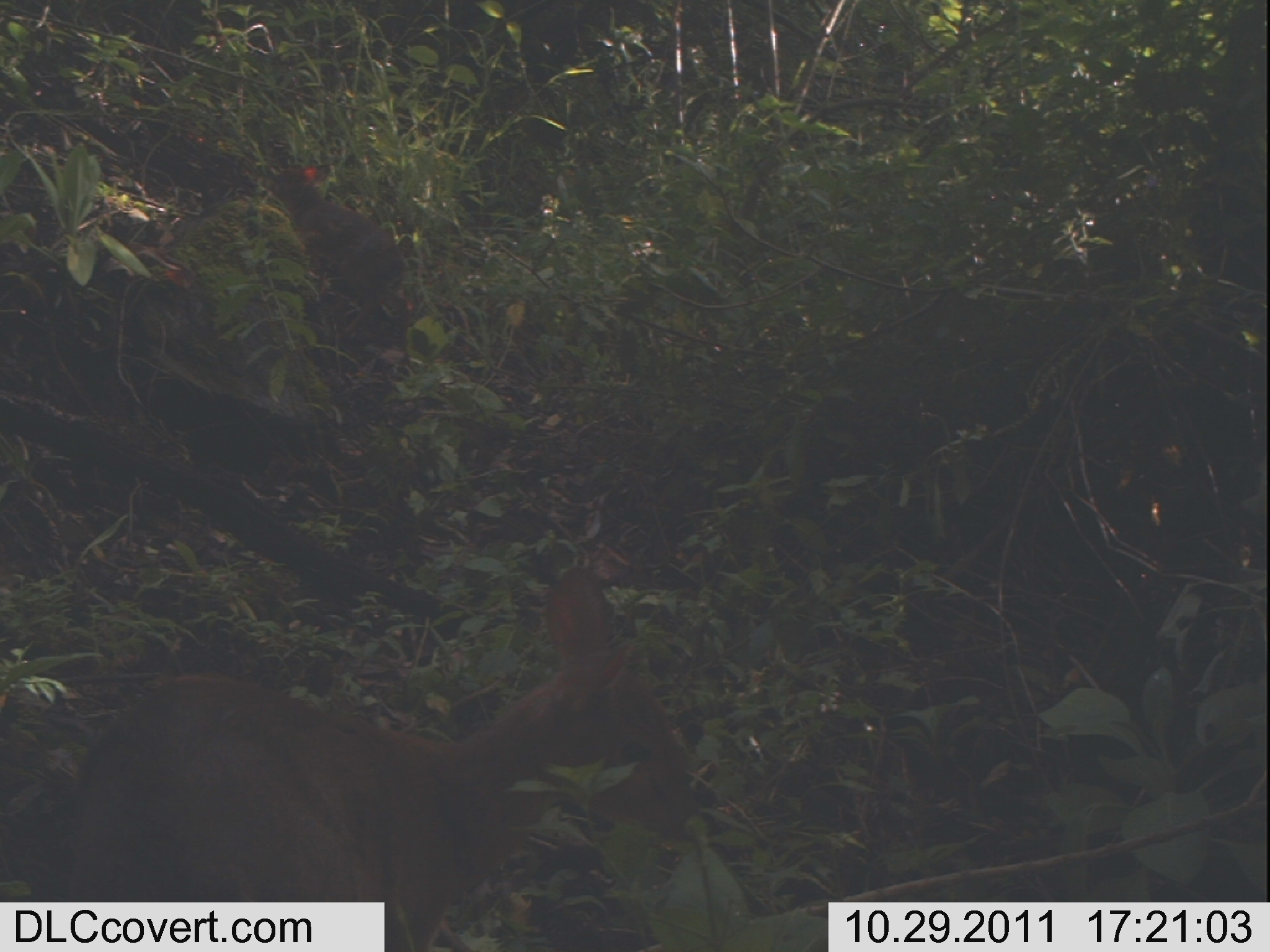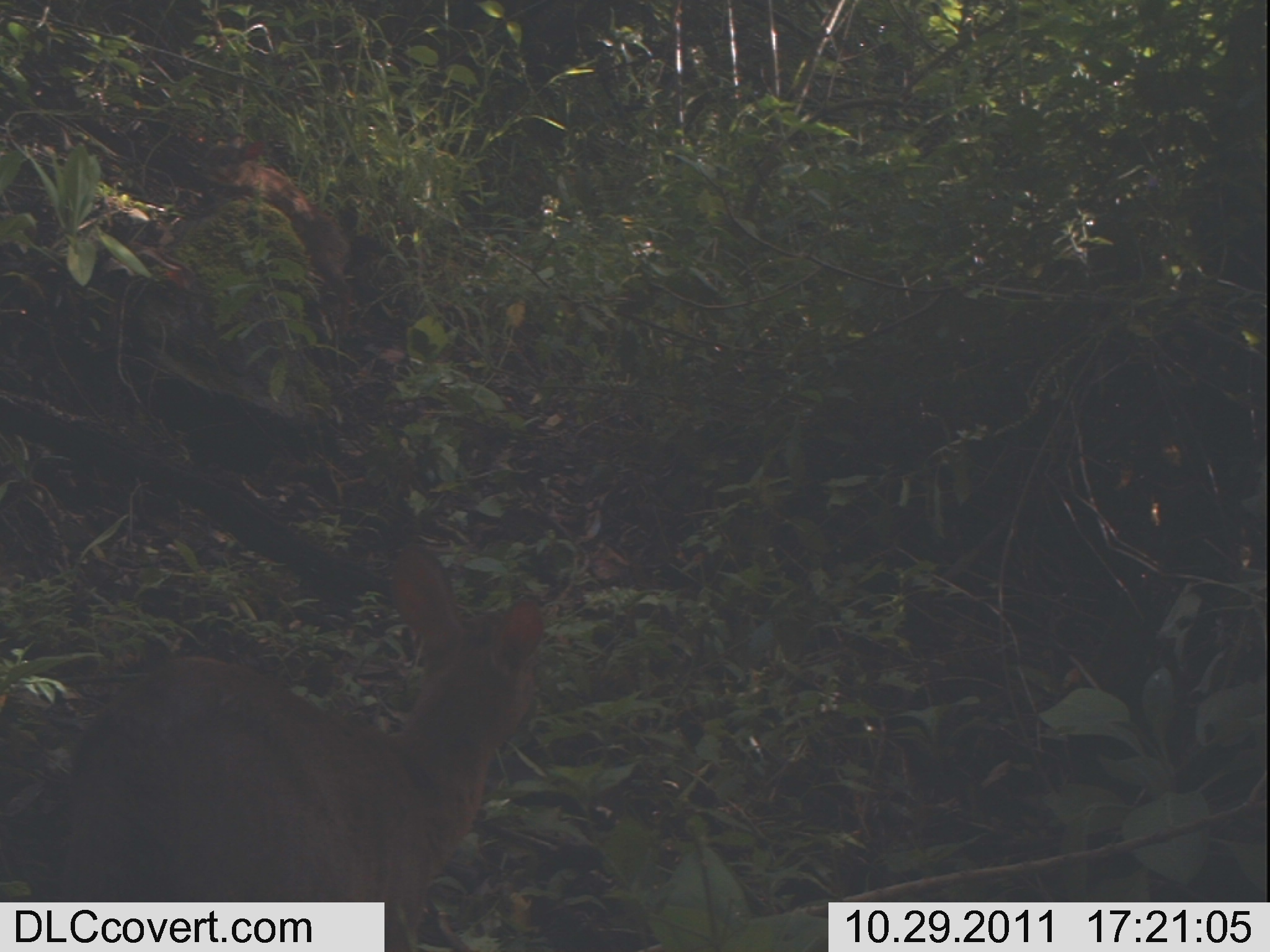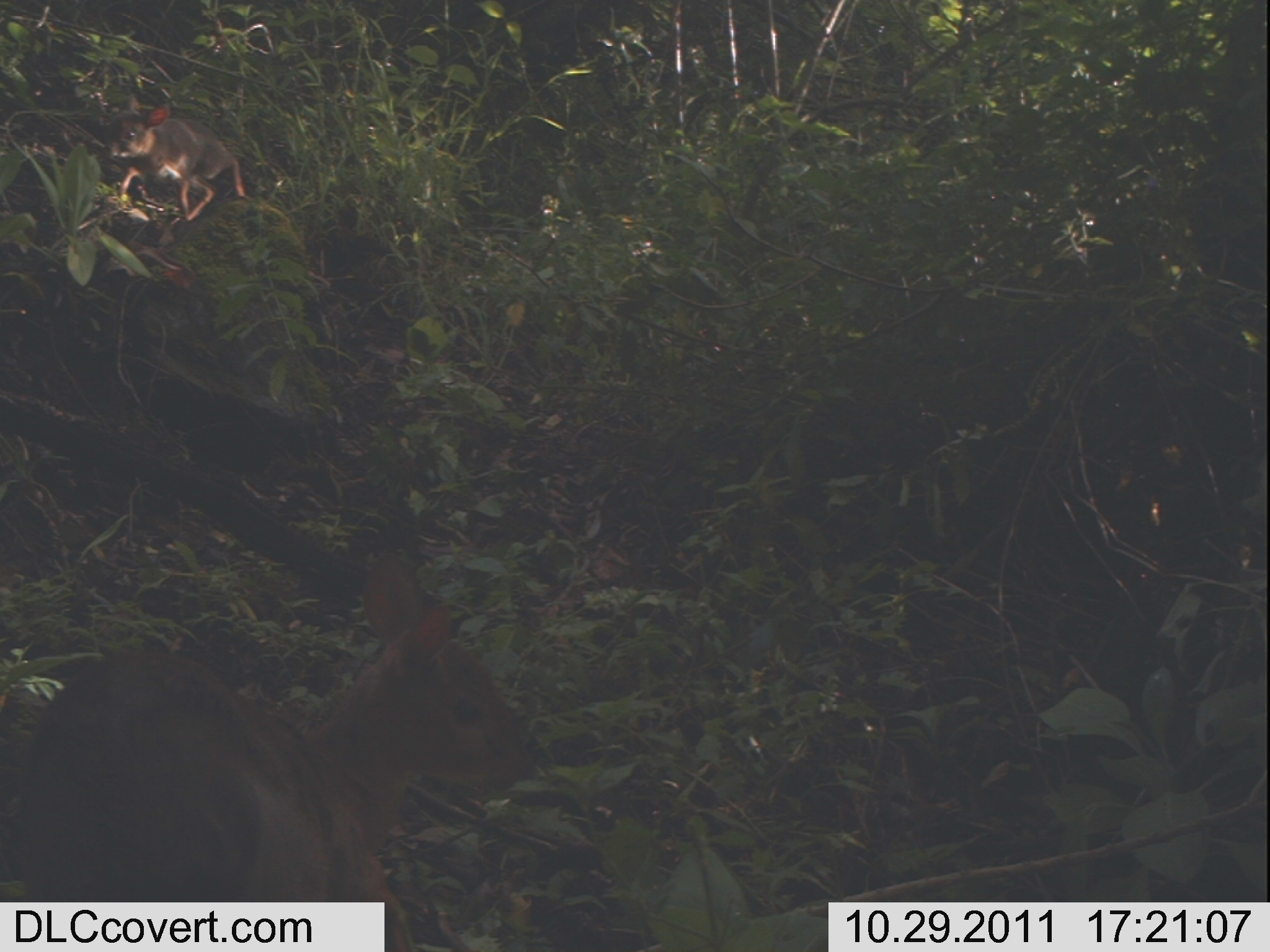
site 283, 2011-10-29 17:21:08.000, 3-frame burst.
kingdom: Animalia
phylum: Chordata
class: Mammalia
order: Artiodactyla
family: Bovidae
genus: Nesotragus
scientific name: Nesotragus moschatus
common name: suni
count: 2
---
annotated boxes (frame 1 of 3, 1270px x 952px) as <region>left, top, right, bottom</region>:
nesotragus moschatus: <region>37, 564, 705, 951</region>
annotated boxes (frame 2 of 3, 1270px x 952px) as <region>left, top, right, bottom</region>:
nesotragus moschatus: <region>30, 542, 548, 950</region>